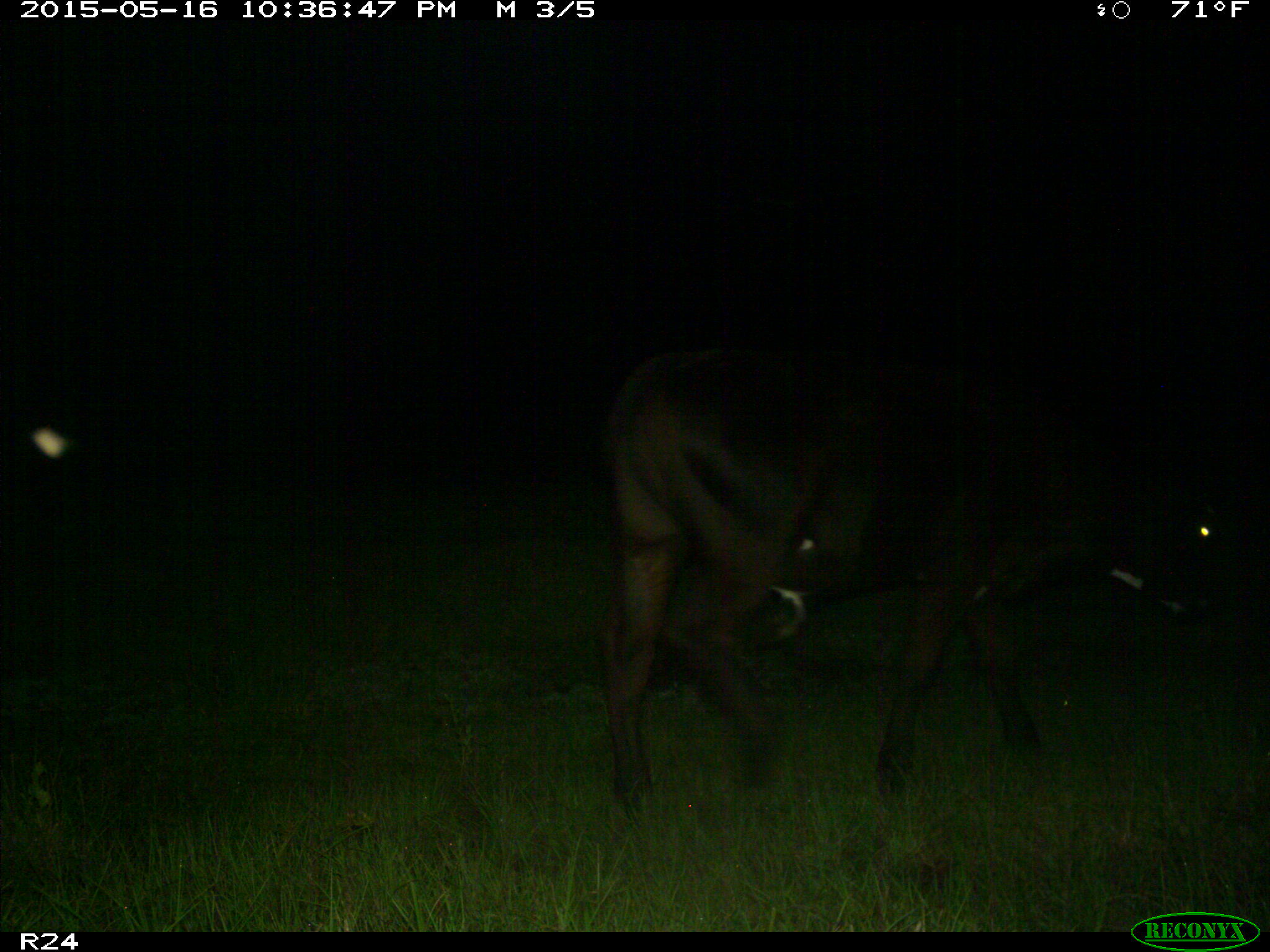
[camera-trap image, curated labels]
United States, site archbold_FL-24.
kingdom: Animalia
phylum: Chordata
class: Mammalia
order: Artiodactyla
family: Bovidae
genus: Bos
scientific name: Bos taurus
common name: domestic cow